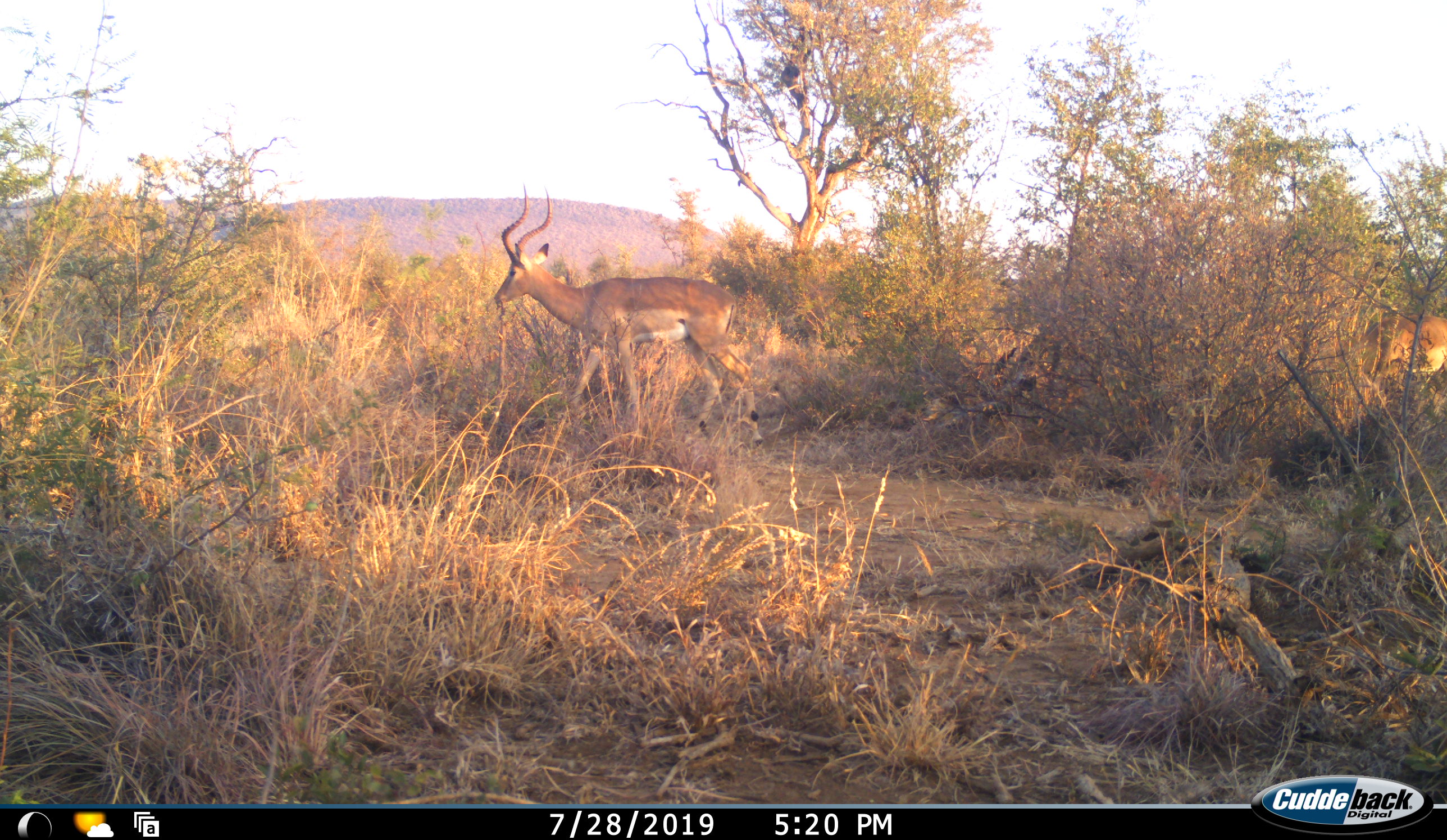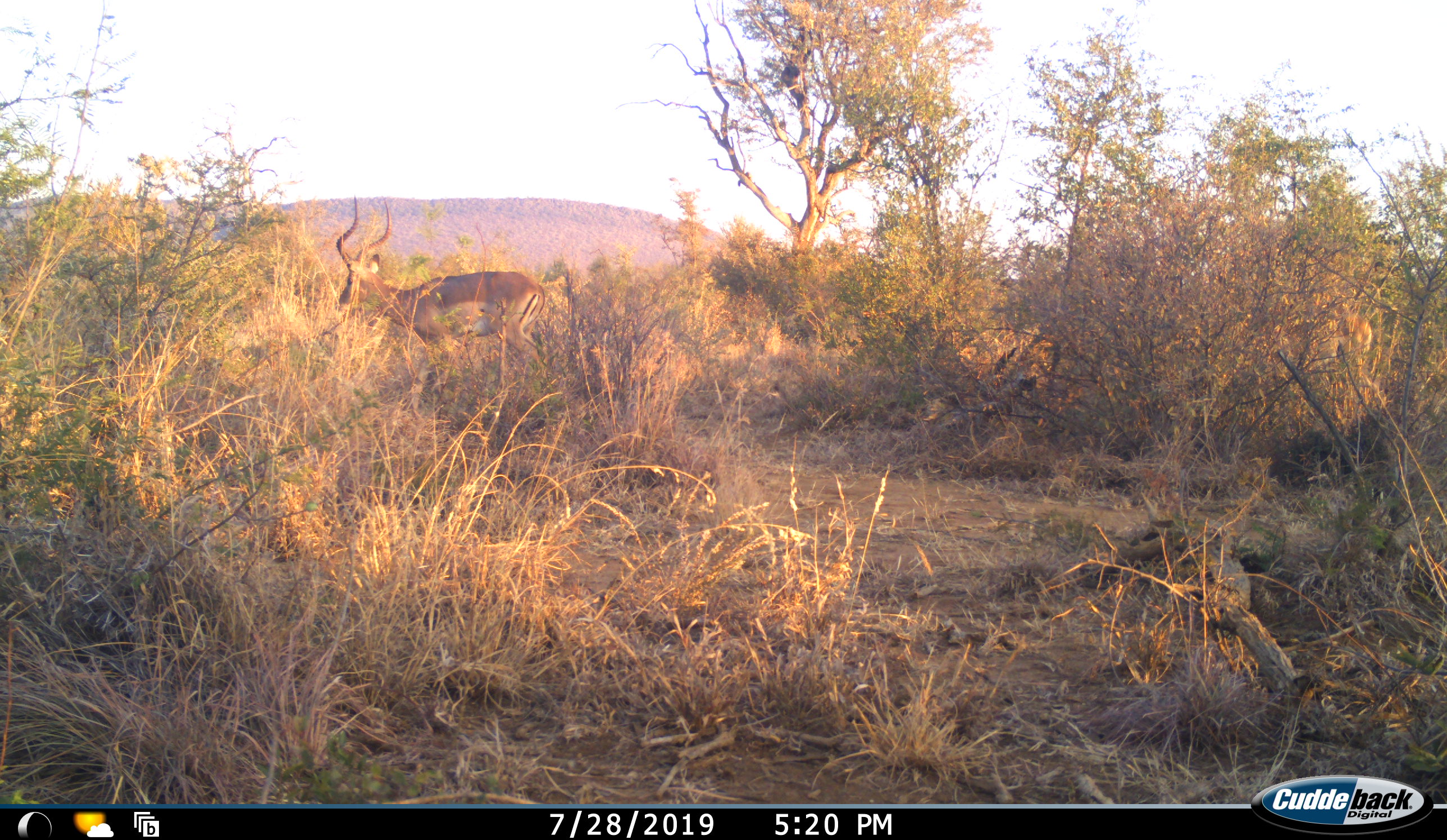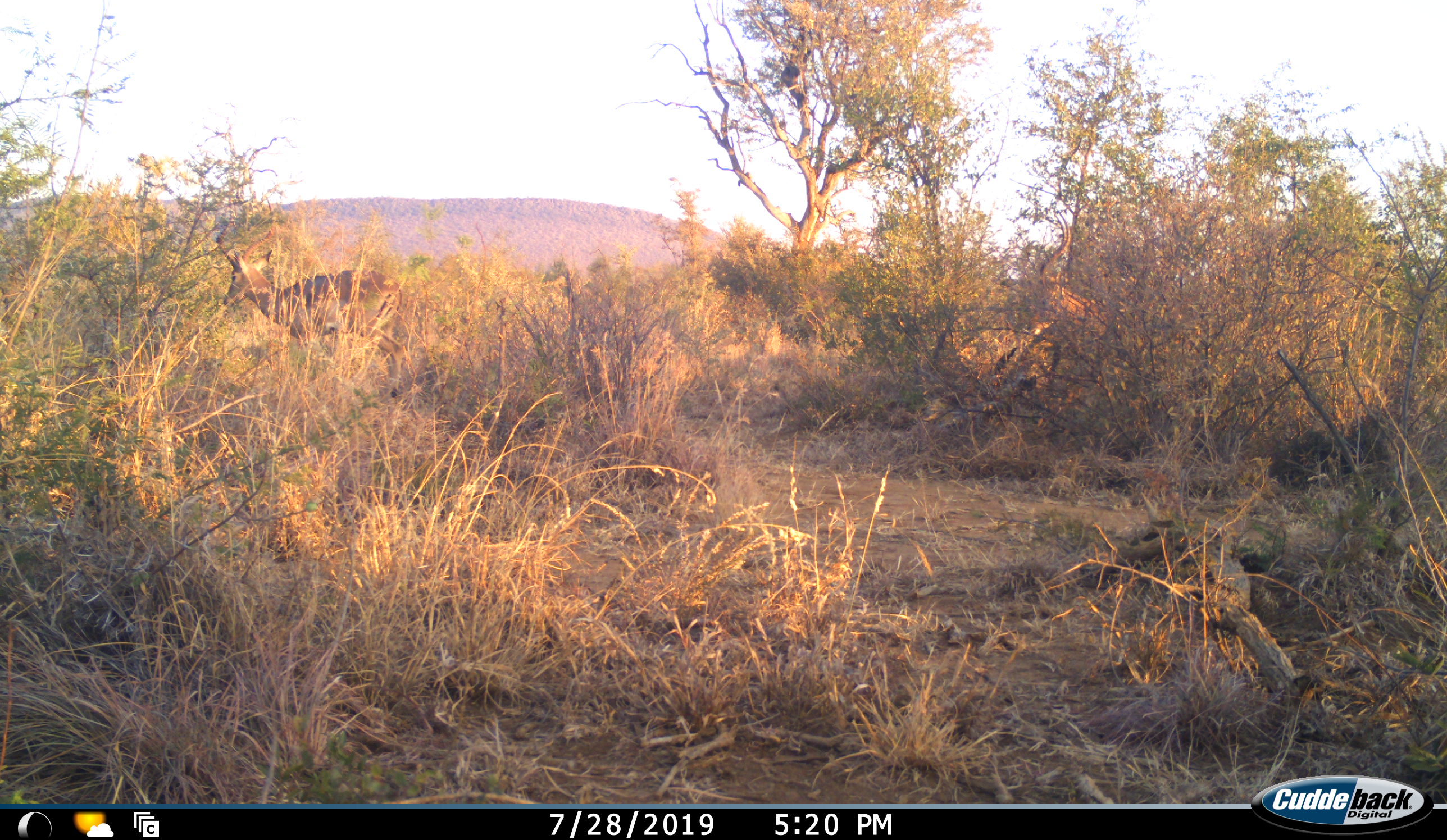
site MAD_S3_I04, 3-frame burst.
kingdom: Animalia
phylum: Chordata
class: Mammalia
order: Artiodactyla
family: Bovidae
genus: Aepyceros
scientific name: Aepyceros melampus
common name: impala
Impala (Aepyceros melampus), count 2. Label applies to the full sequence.